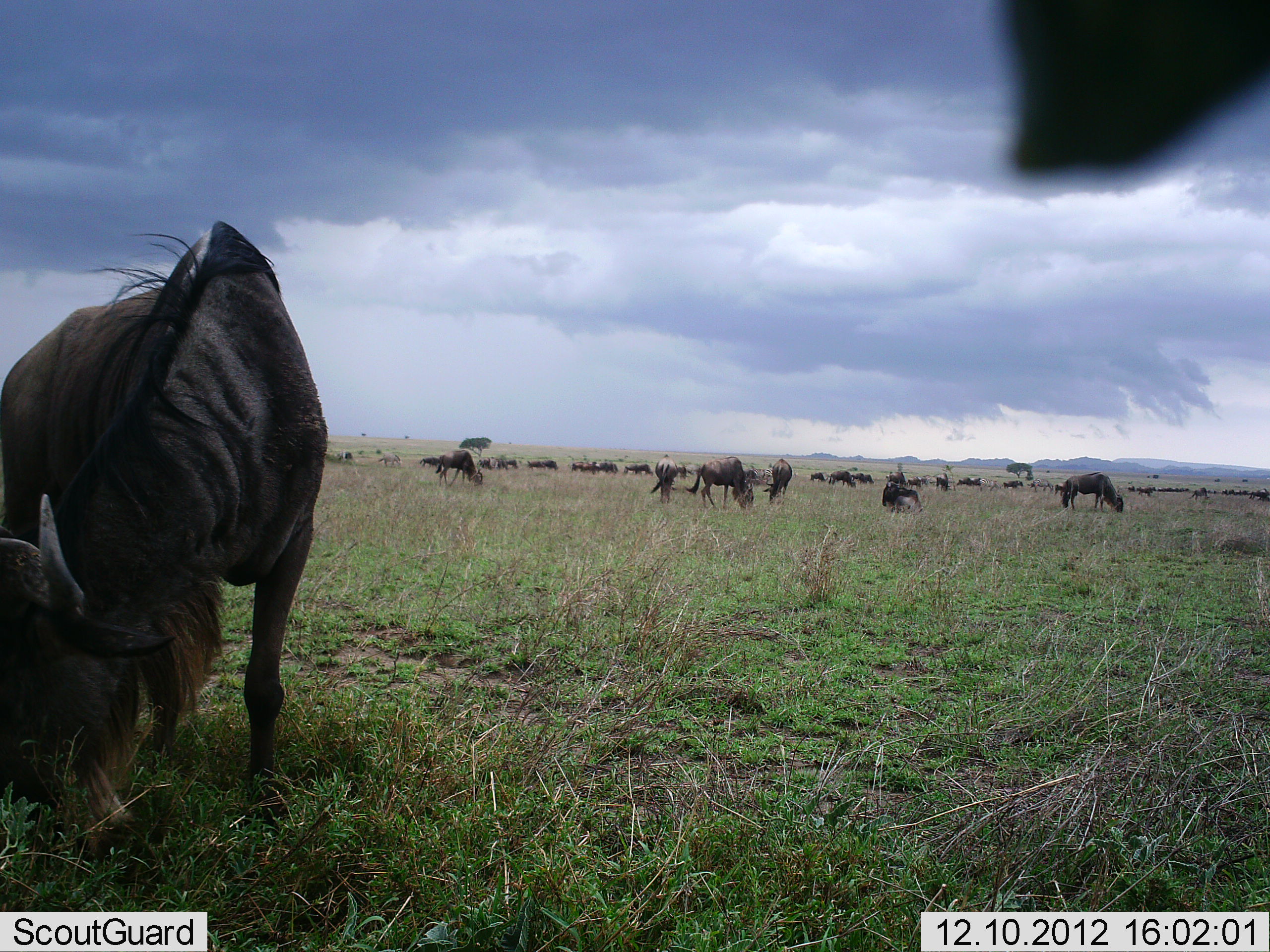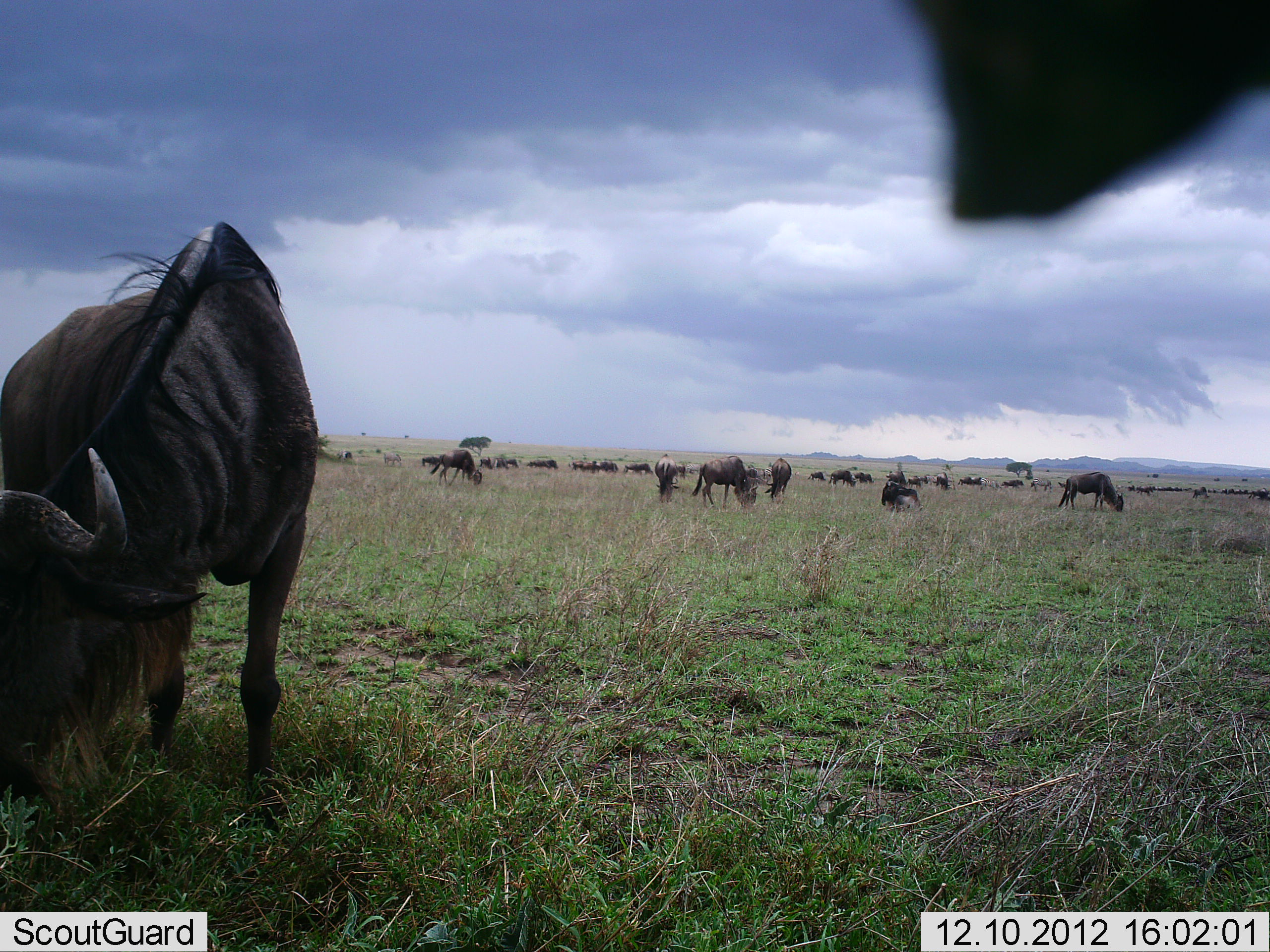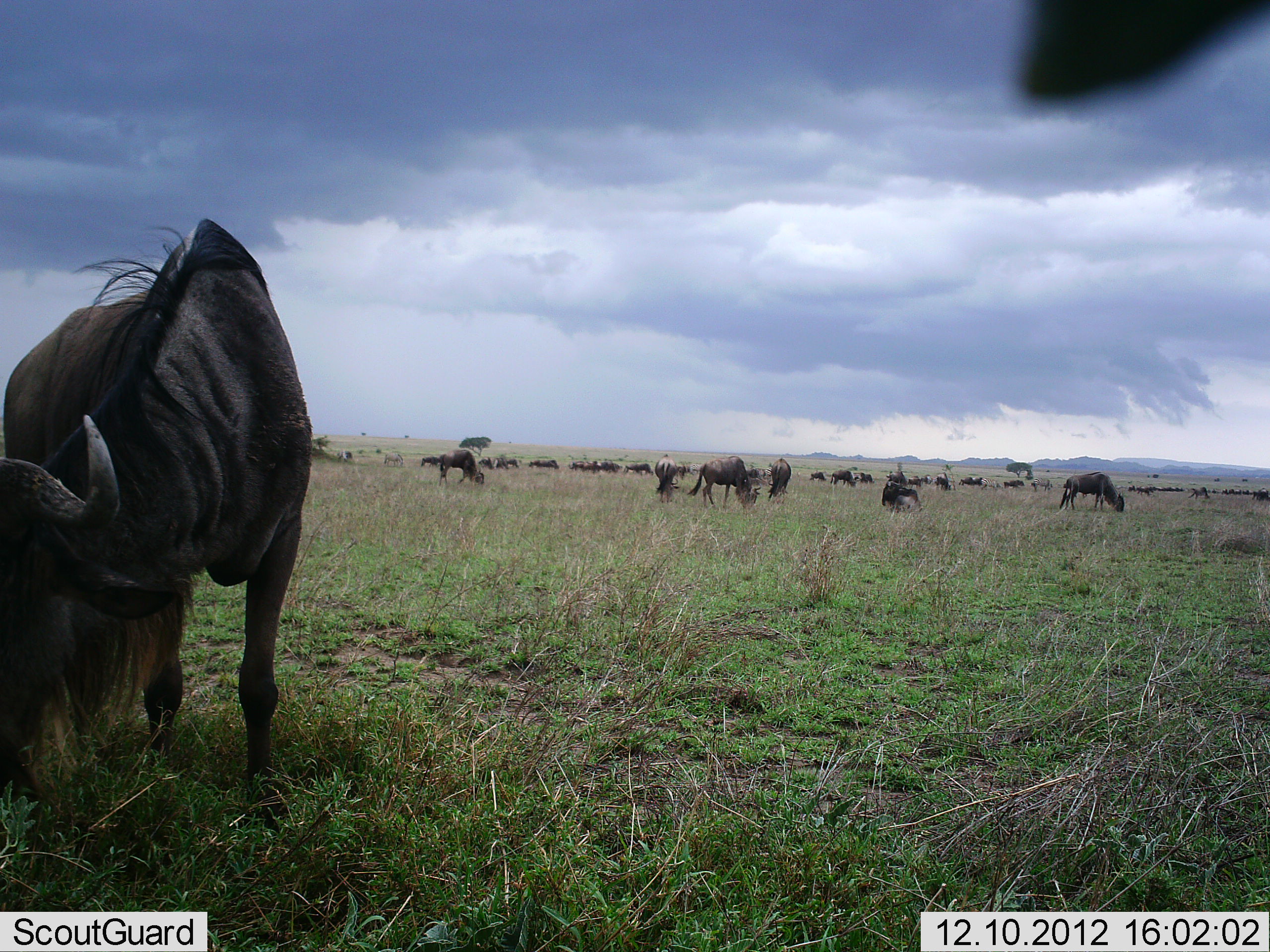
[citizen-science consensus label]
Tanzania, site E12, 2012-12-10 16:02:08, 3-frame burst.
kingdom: Animalia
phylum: Chordata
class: Mammalia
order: Artiodactyla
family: Bovidae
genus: Connochaetes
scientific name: Connochaetes taurinus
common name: blue wildebeest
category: wildebeest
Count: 11-50.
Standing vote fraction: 30%.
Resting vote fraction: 10%.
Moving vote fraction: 0%.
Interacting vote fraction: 0%.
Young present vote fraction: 0%.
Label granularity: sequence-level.